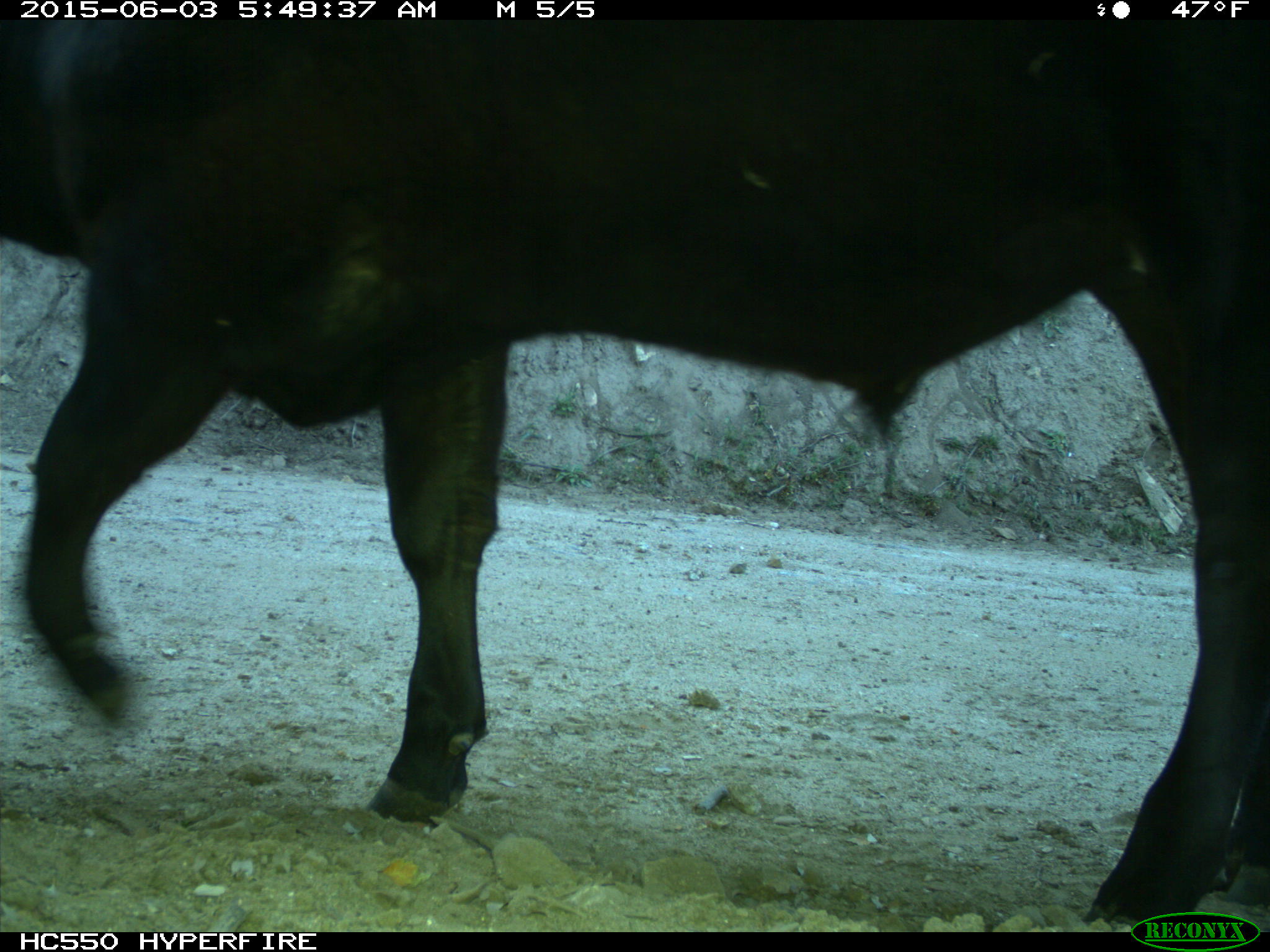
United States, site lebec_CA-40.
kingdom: Animalia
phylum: Chordata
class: Mammalia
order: Artiodactyla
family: Bovidae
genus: Bos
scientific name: Bos taurus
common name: domestic cow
Bos taurus (domestic cow).